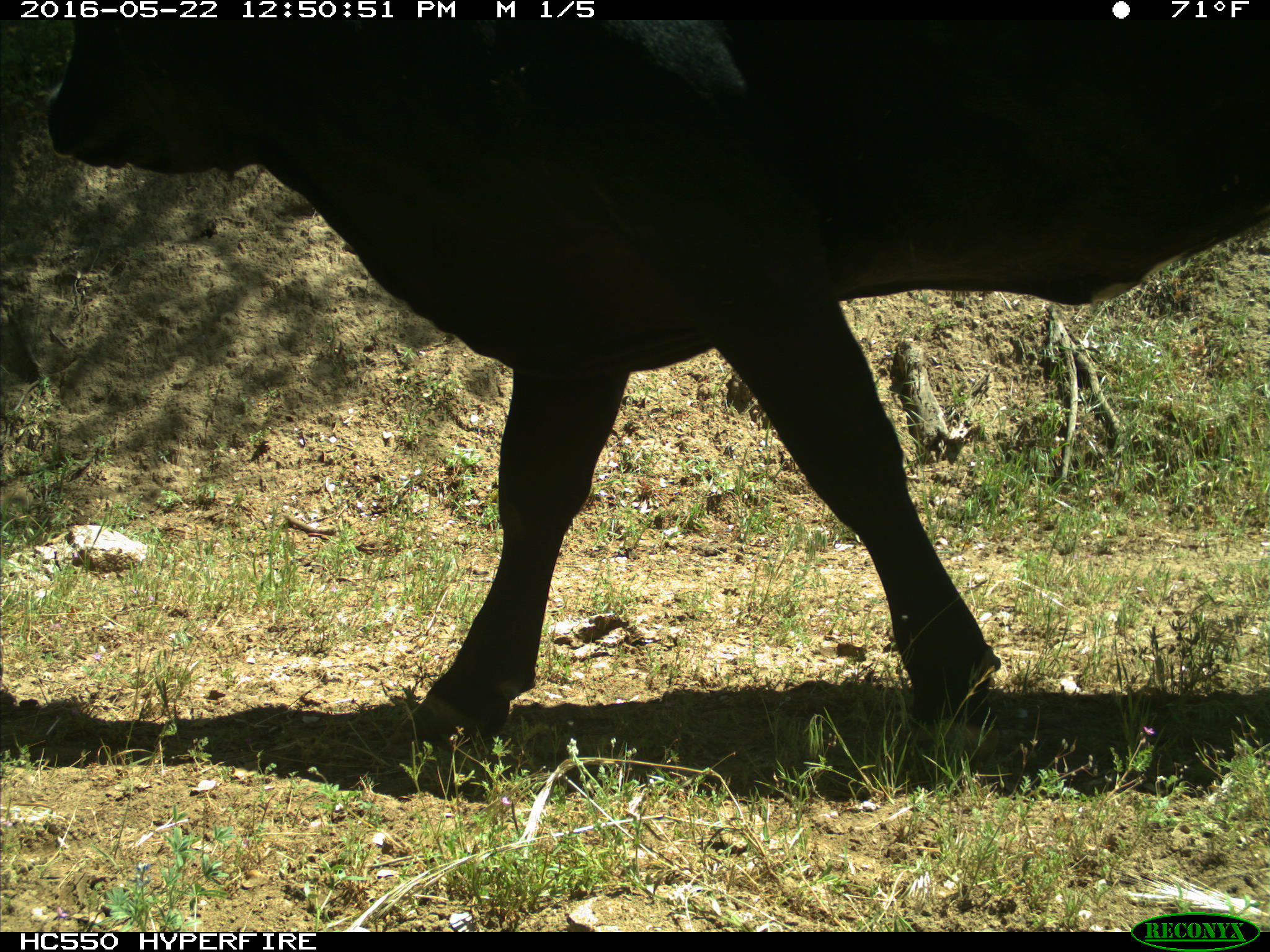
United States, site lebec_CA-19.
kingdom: Animalia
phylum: Chordata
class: Mammalia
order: Artiodactyla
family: Bovidae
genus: Bos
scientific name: Bos taurus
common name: domestic cow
Bos taurus (domestic cow).